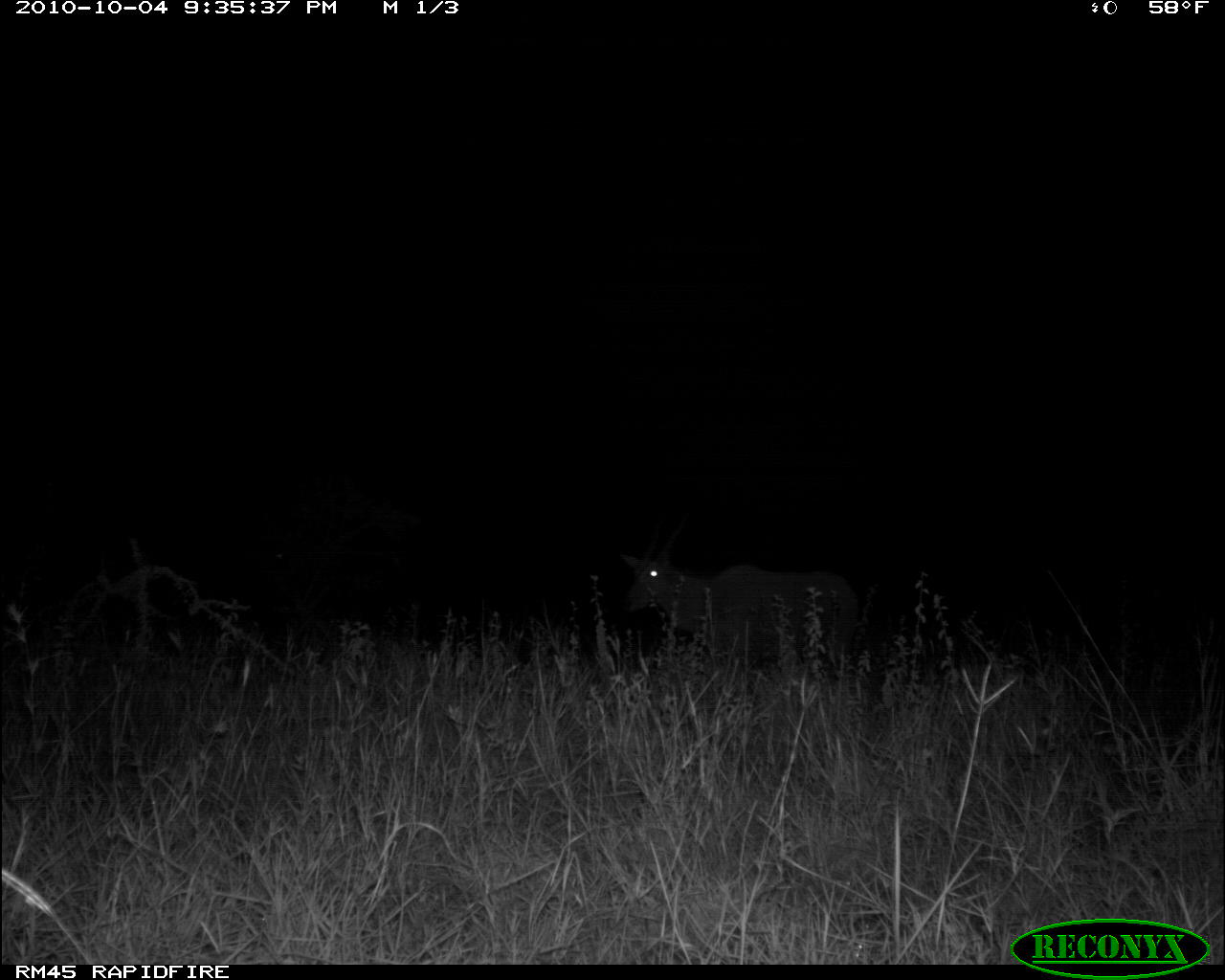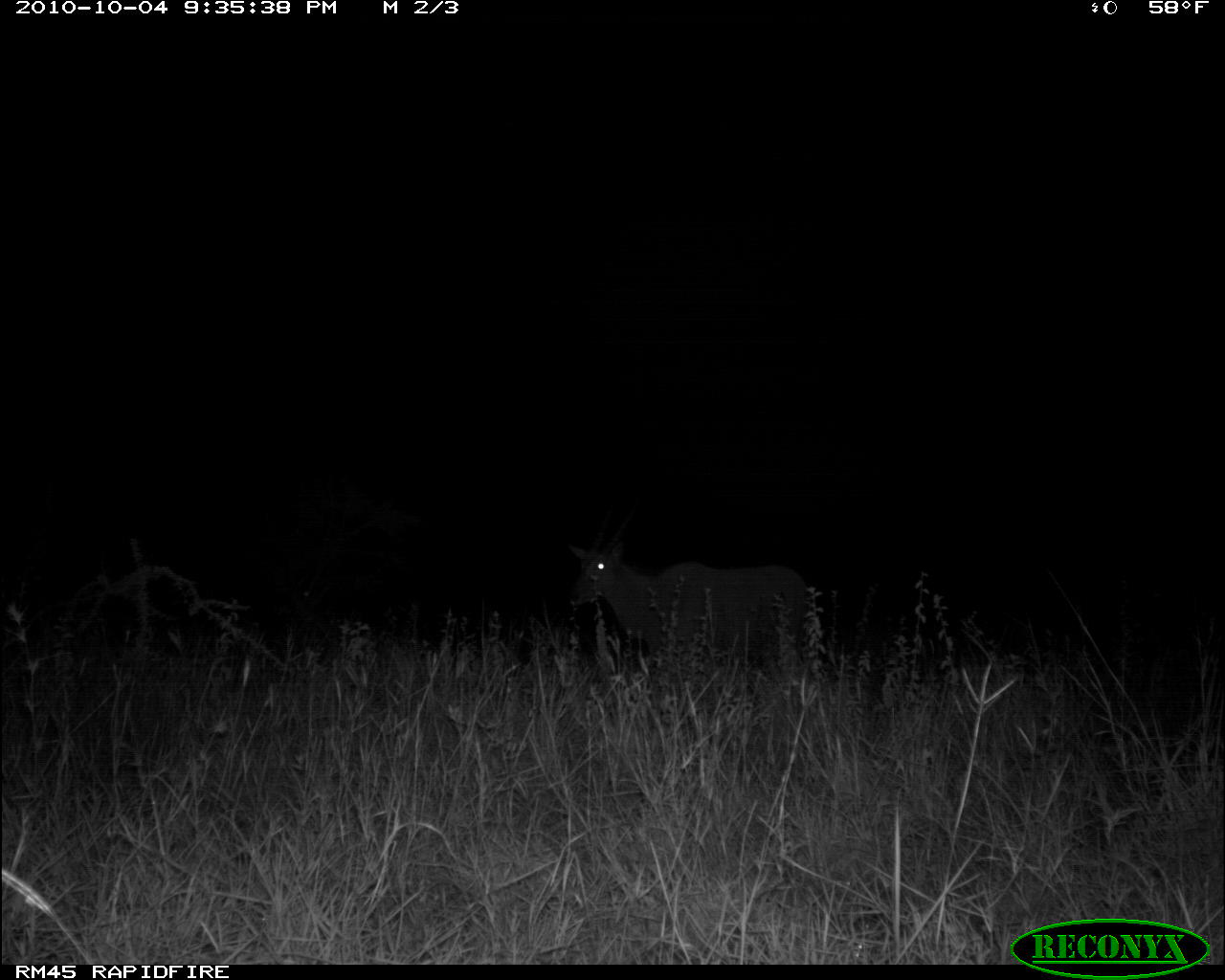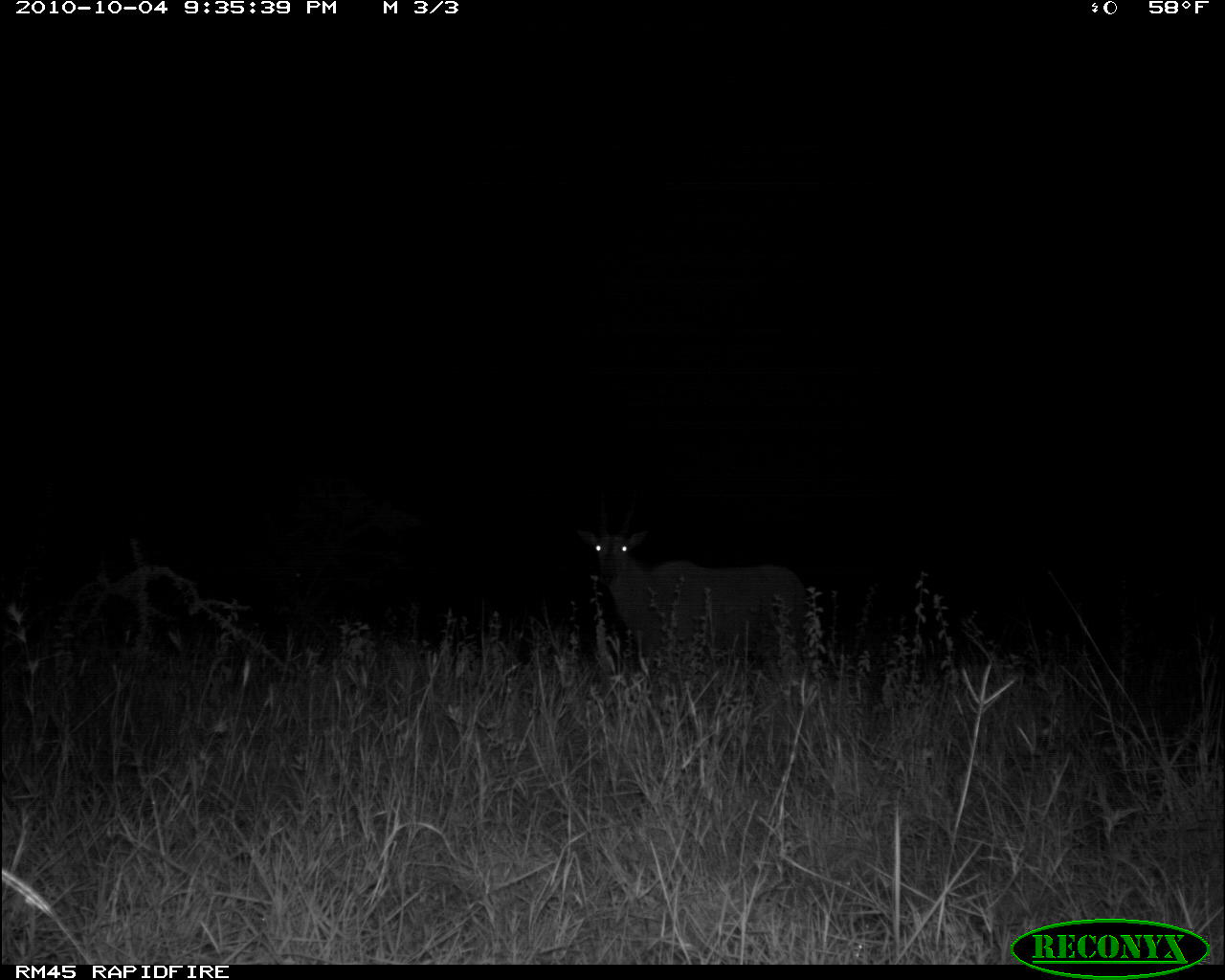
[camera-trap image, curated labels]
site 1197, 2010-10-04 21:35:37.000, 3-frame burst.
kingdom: Animalia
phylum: Chordata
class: Mammalia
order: Artiodactyla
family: Bovidae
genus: Tragelaphus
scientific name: Tragelaphus oryx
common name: eland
Tragelaphus oryx (eland), count 1.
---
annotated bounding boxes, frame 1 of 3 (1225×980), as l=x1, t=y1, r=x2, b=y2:
tragelaphus oryx: l=618, t=549, r=863, b=686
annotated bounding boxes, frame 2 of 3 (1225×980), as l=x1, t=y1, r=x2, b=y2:
tragelaphus oryx: l=566, t=535, r=826, b=693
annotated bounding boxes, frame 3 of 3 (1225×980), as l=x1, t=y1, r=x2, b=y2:
tragelaphus oryx: l=576, t=526, r=813, b=678